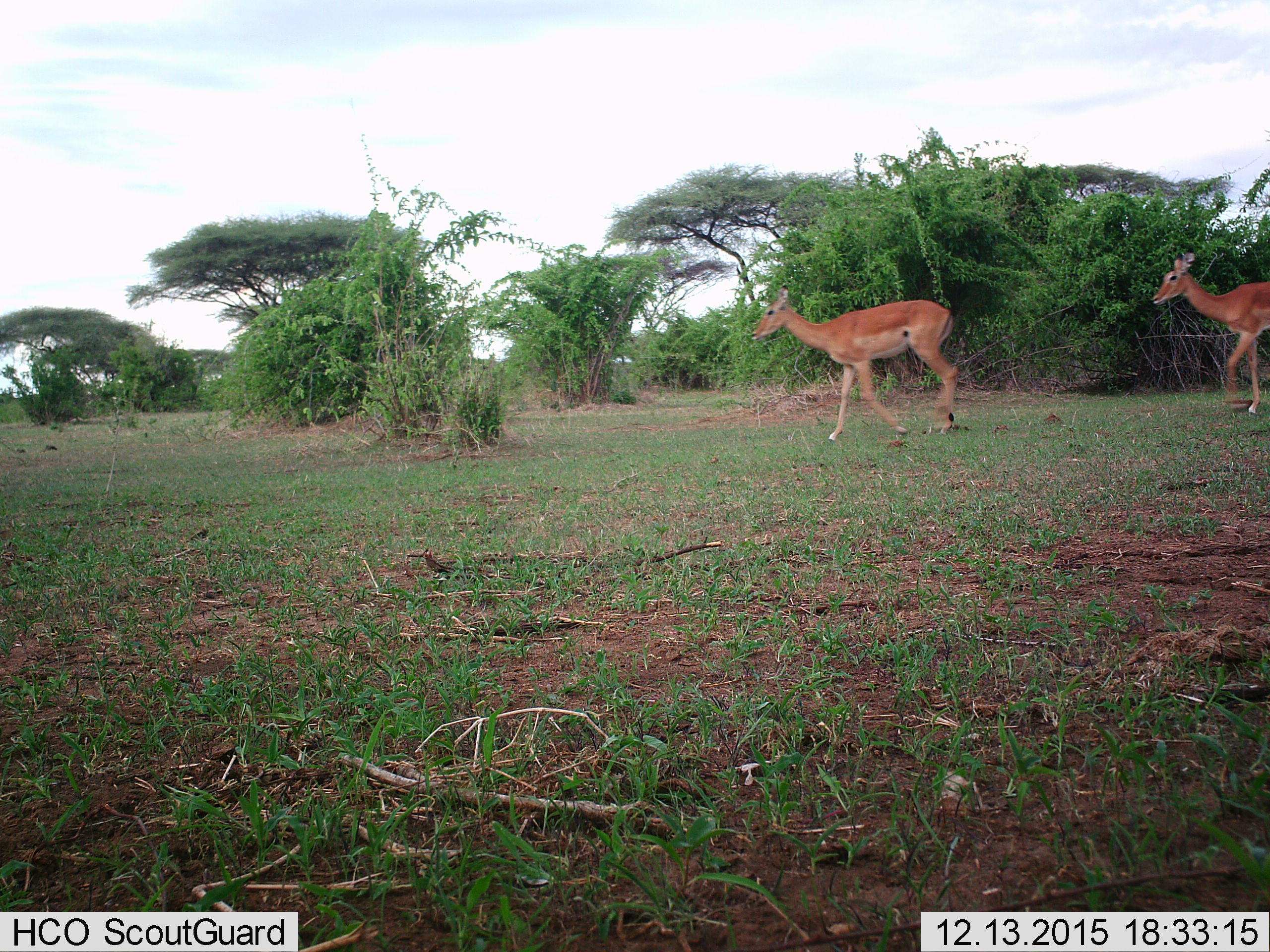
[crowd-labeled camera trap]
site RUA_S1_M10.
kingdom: Animalia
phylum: Chordata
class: Mammalia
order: Artiodactyla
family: Bovidae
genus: Aepyceros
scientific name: Aepyceros melampus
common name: impala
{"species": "impala (Aepyceros melampus)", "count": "2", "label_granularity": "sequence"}